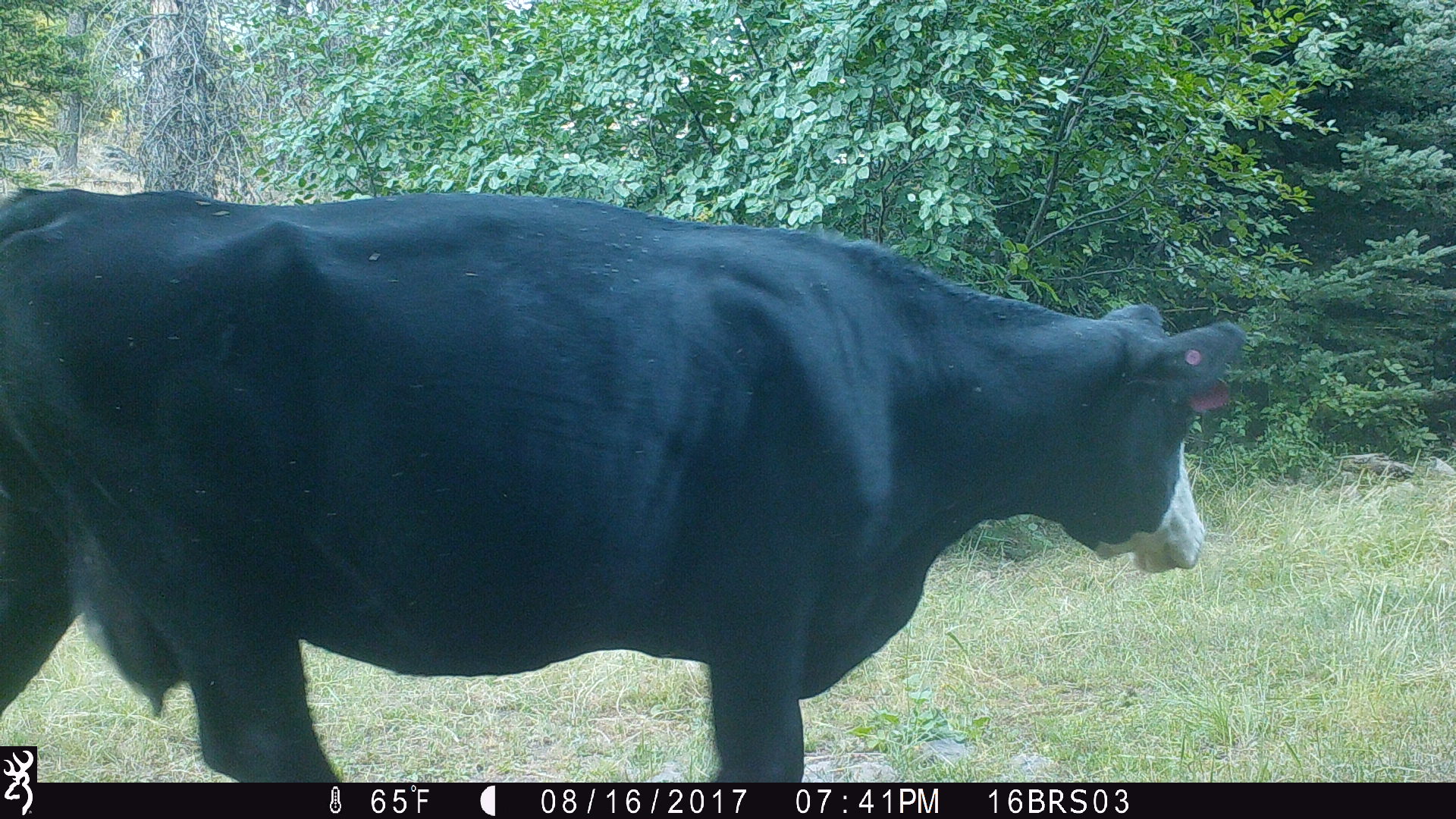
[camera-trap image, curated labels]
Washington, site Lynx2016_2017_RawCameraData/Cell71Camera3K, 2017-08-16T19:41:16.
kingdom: Animalia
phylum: Chordata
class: Mammalia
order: Artiodactyla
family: Bovidae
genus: Bos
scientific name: Bos taurus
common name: domestic cattle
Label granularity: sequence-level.